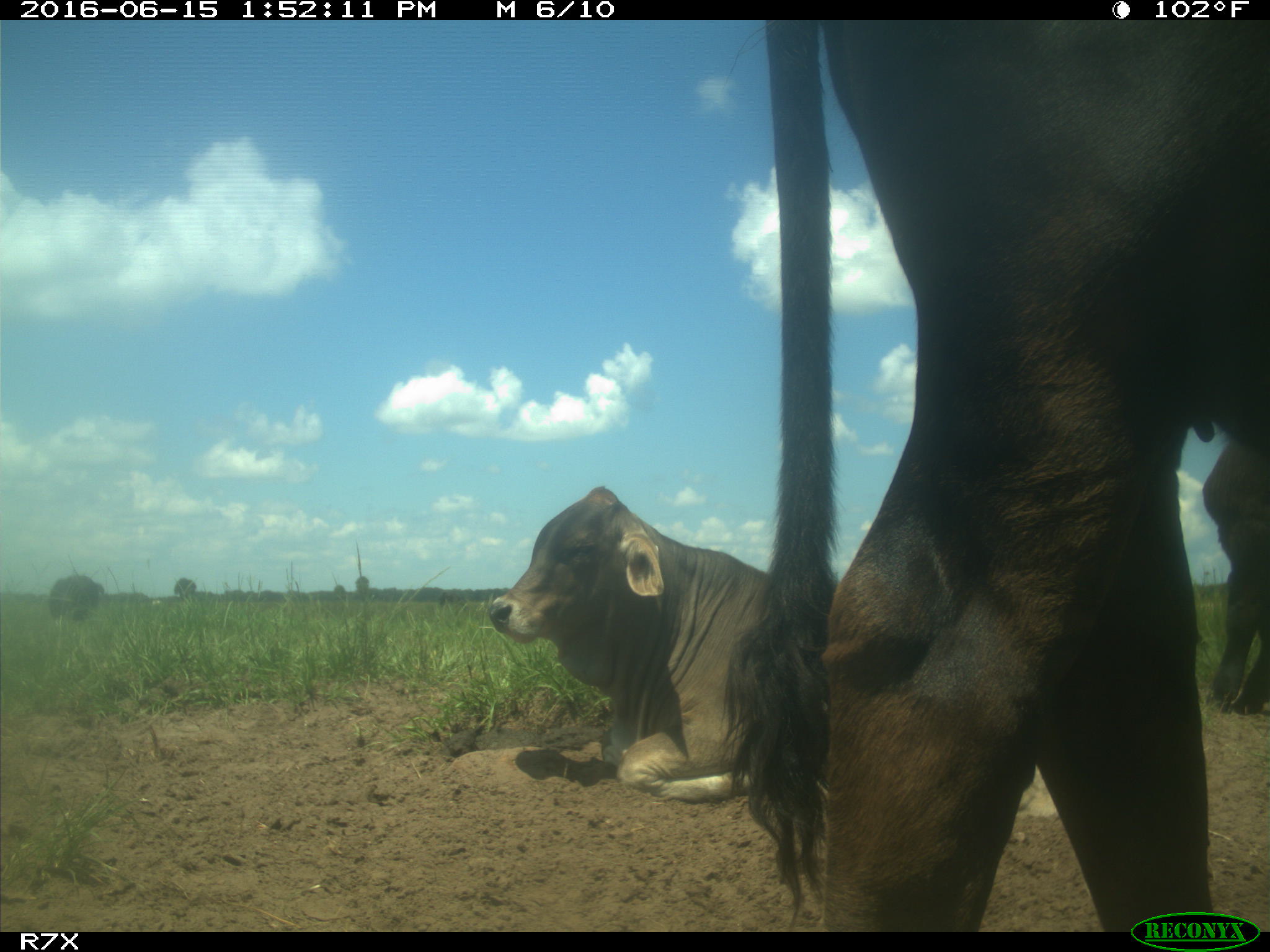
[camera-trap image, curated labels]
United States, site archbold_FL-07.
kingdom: Animalia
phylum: Chordata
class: Mammalia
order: Artiodactyla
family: Bovidae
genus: Bos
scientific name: Bos taurus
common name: domestic cow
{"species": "Bos taurus (domestic cow)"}